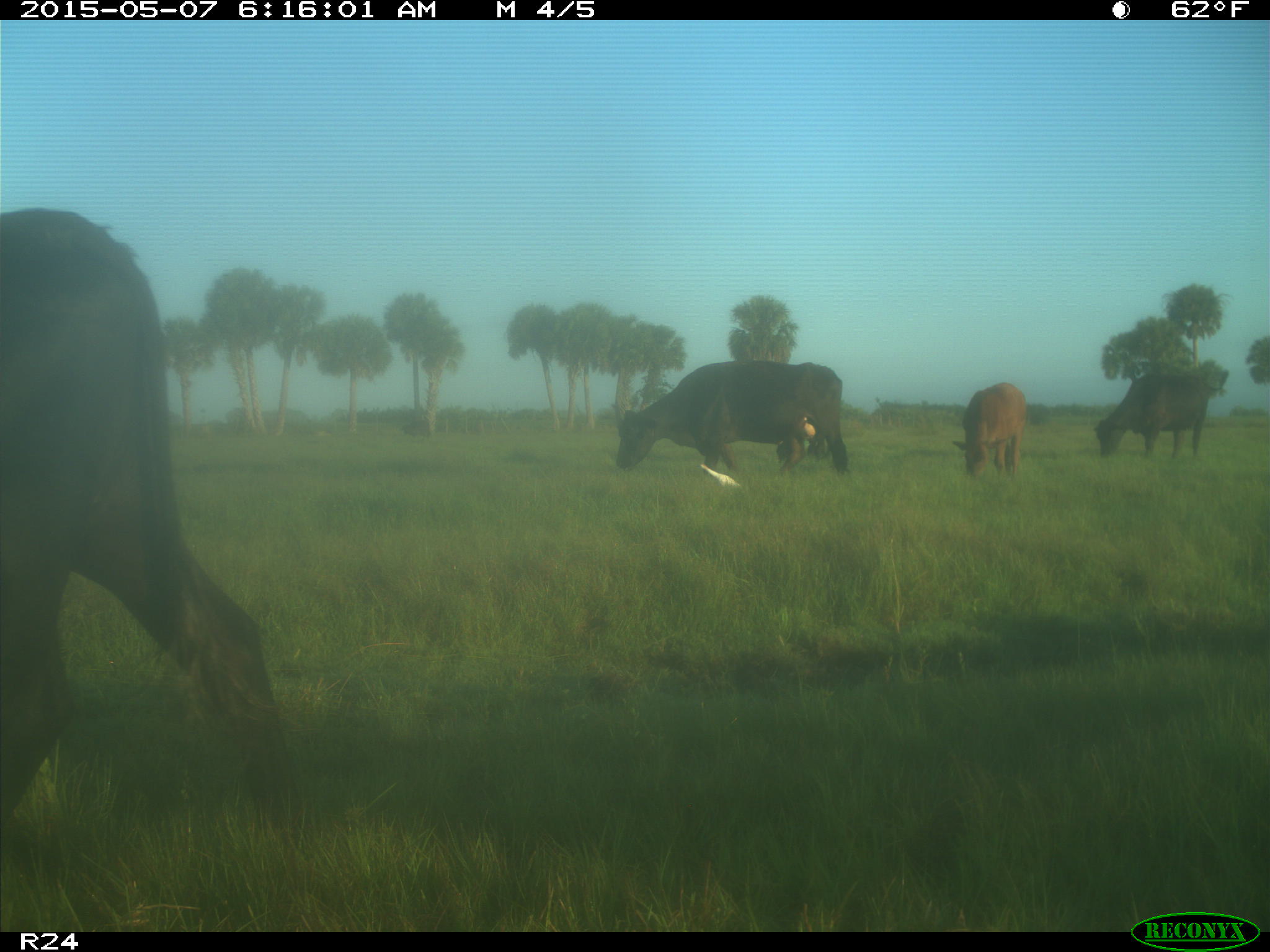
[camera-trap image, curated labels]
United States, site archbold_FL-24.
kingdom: Animalia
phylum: Chordata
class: Mammalia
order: Artiodactyla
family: Bovidae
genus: Bos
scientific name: Bos taurus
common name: domestic cow